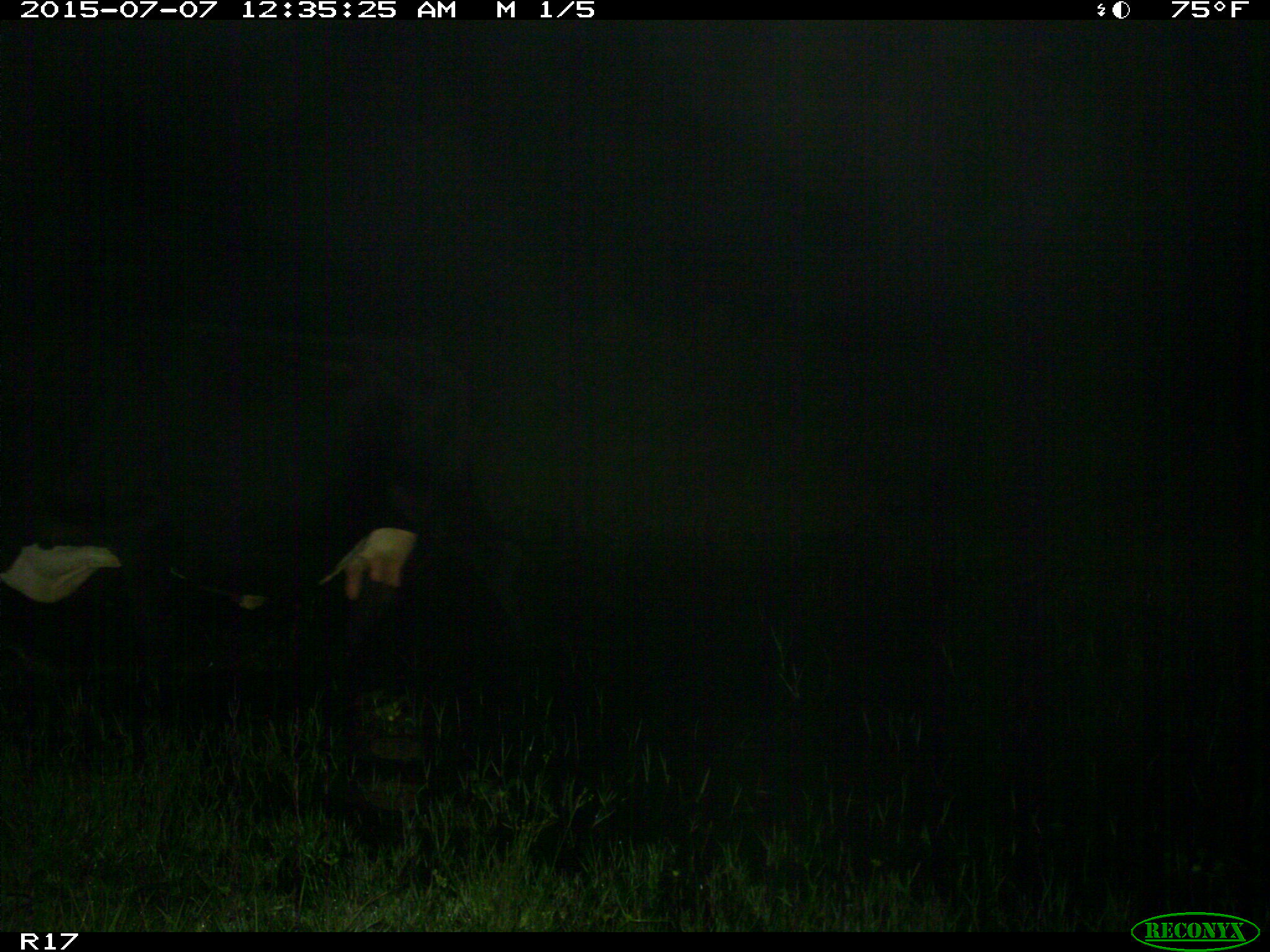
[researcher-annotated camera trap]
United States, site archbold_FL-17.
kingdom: Animalia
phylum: Chordata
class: Mammalia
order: Artiodactyla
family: Bovidae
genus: Bos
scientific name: Bos taurus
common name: domestic cow